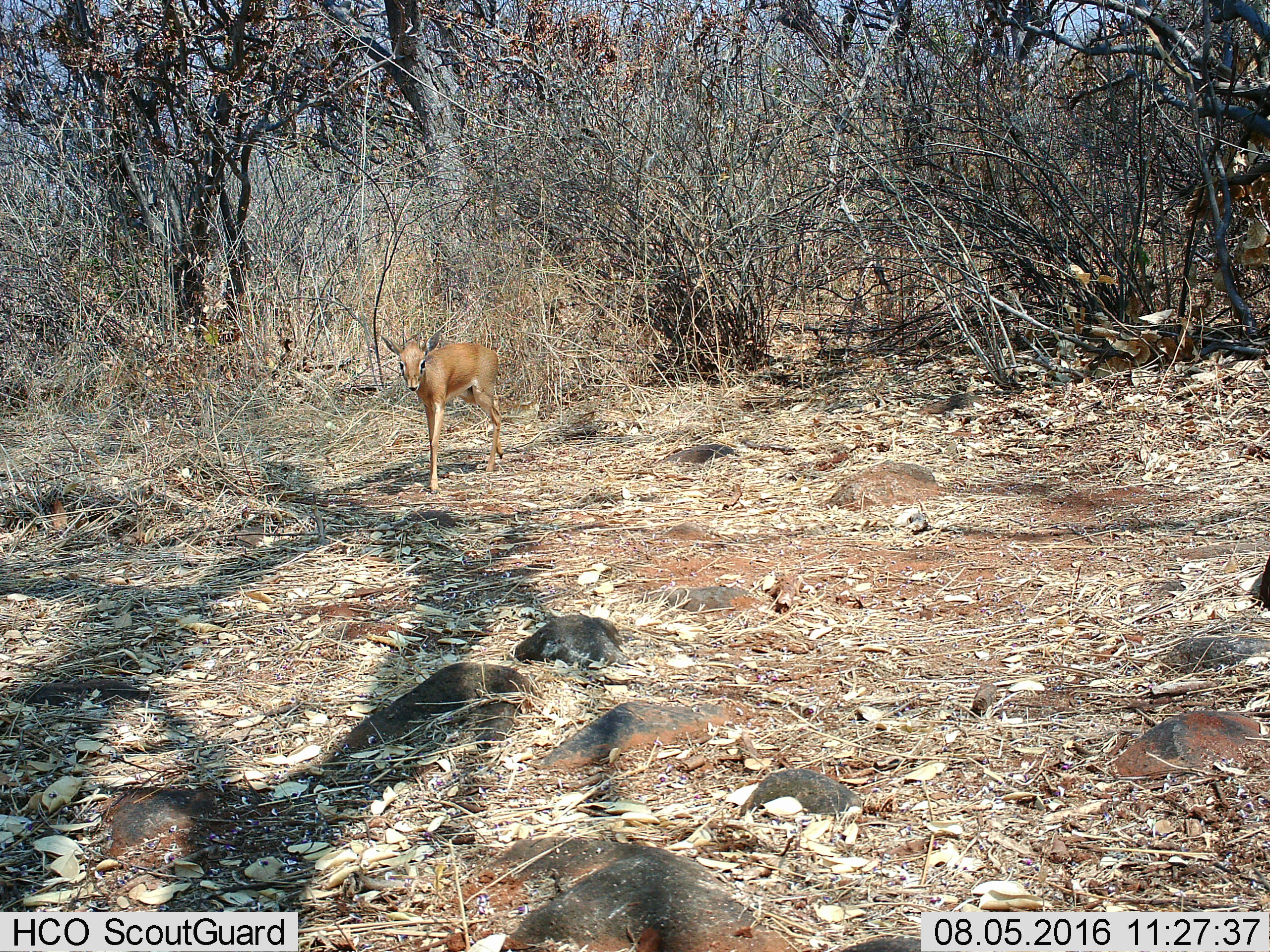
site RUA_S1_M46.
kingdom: Animalia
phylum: Chordata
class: Mammalia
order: Artiodactyla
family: Bovidae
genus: Madoqua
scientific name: Madoqua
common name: dik-dik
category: dikdik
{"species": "dikdik (dik-dik) (Madoqua)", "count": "1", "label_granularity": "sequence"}